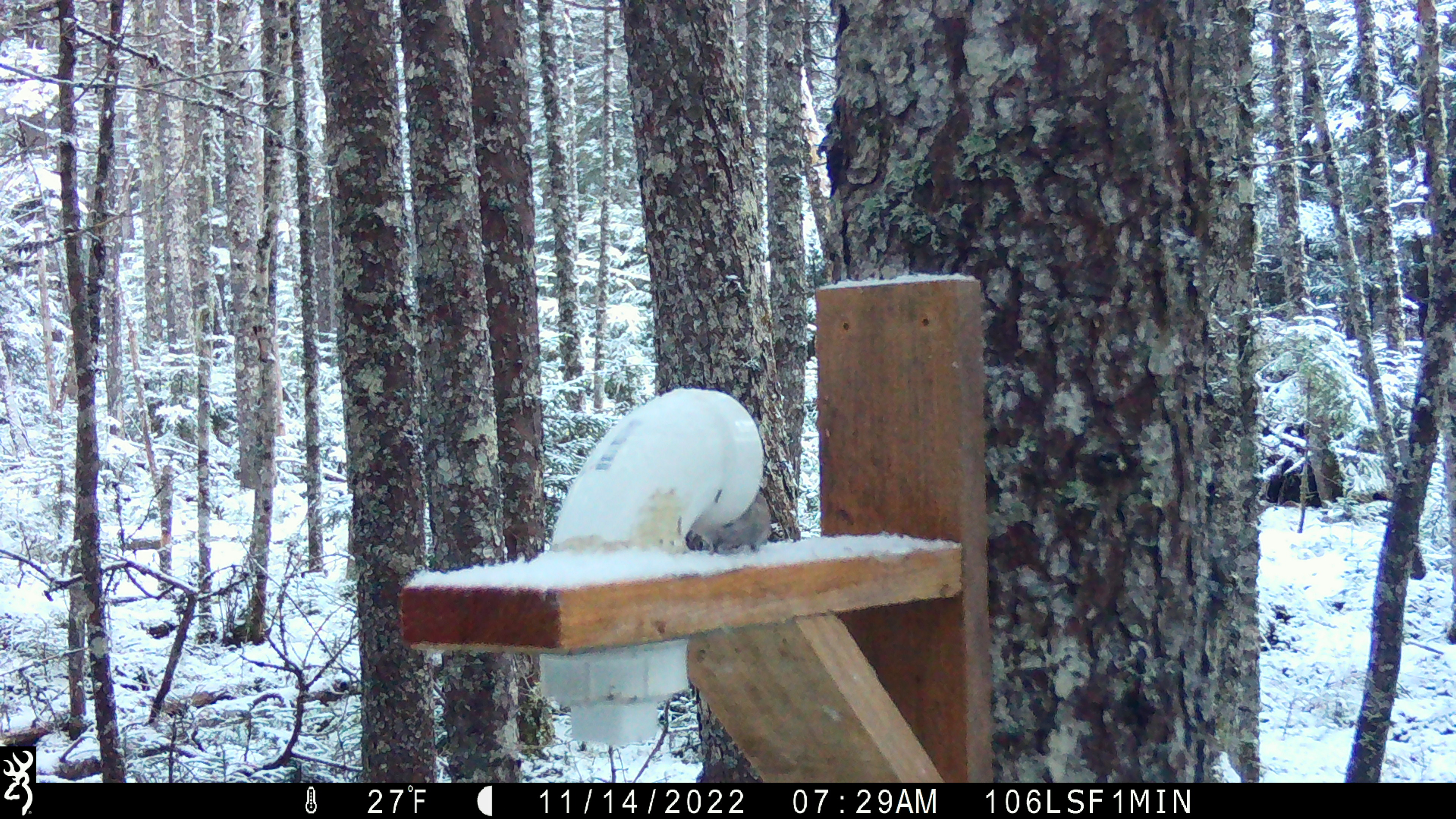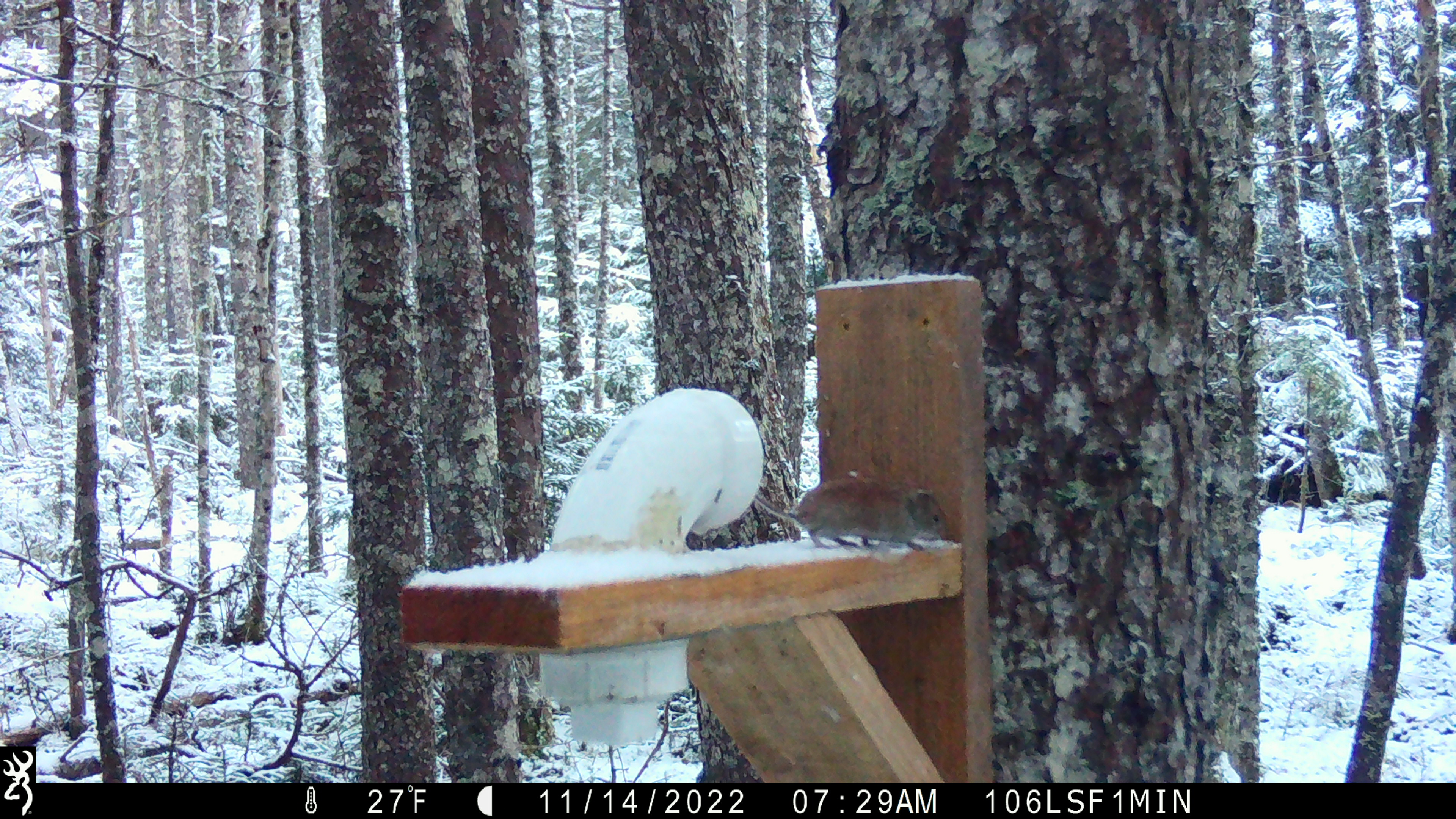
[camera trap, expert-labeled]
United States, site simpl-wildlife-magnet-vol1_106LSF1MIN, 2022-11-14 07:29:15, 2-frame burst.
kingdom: Animalia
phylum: Chordata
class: Mammalia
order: Rodentia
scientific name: Rodentia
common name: mouse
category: mouse sp.